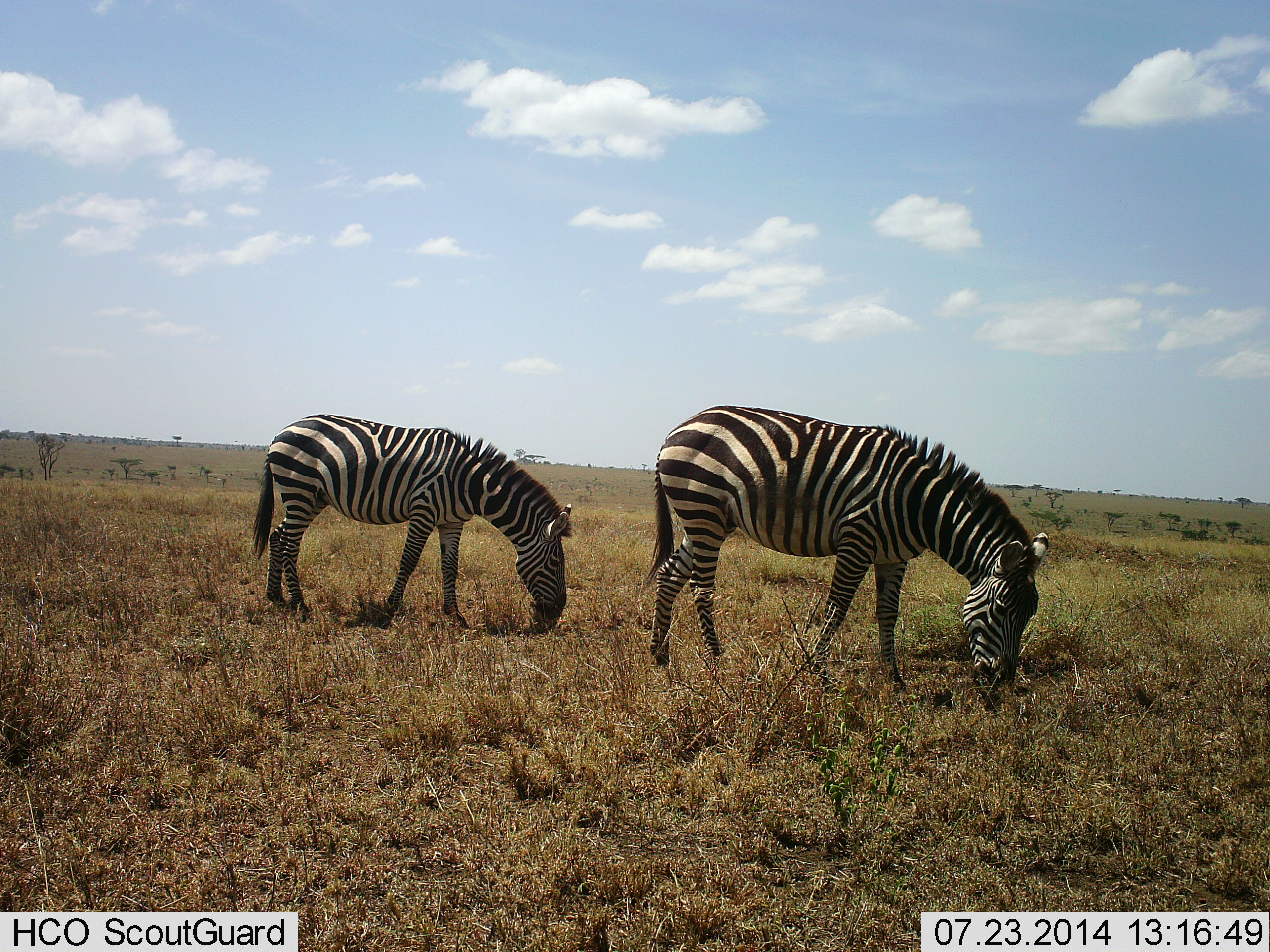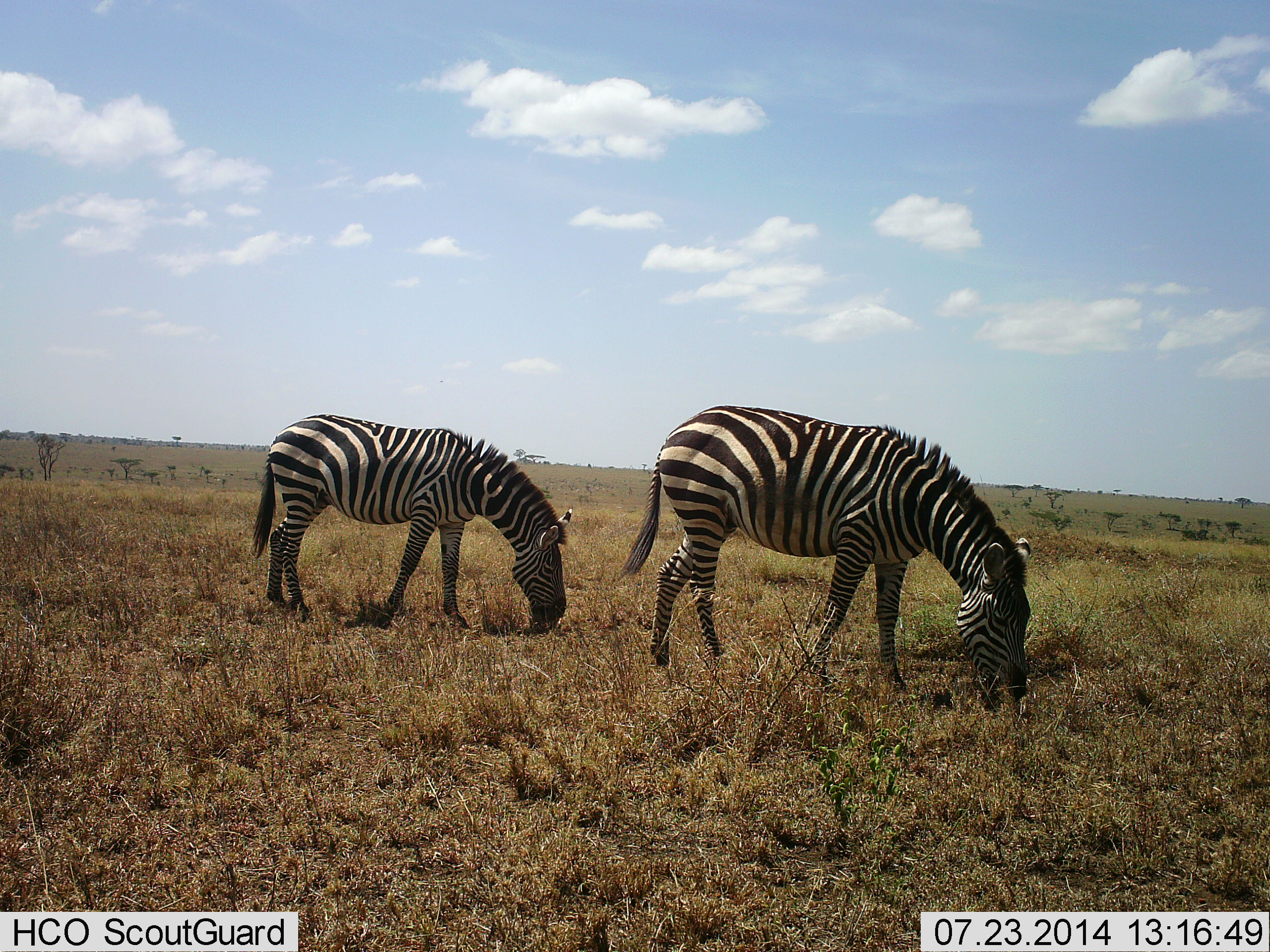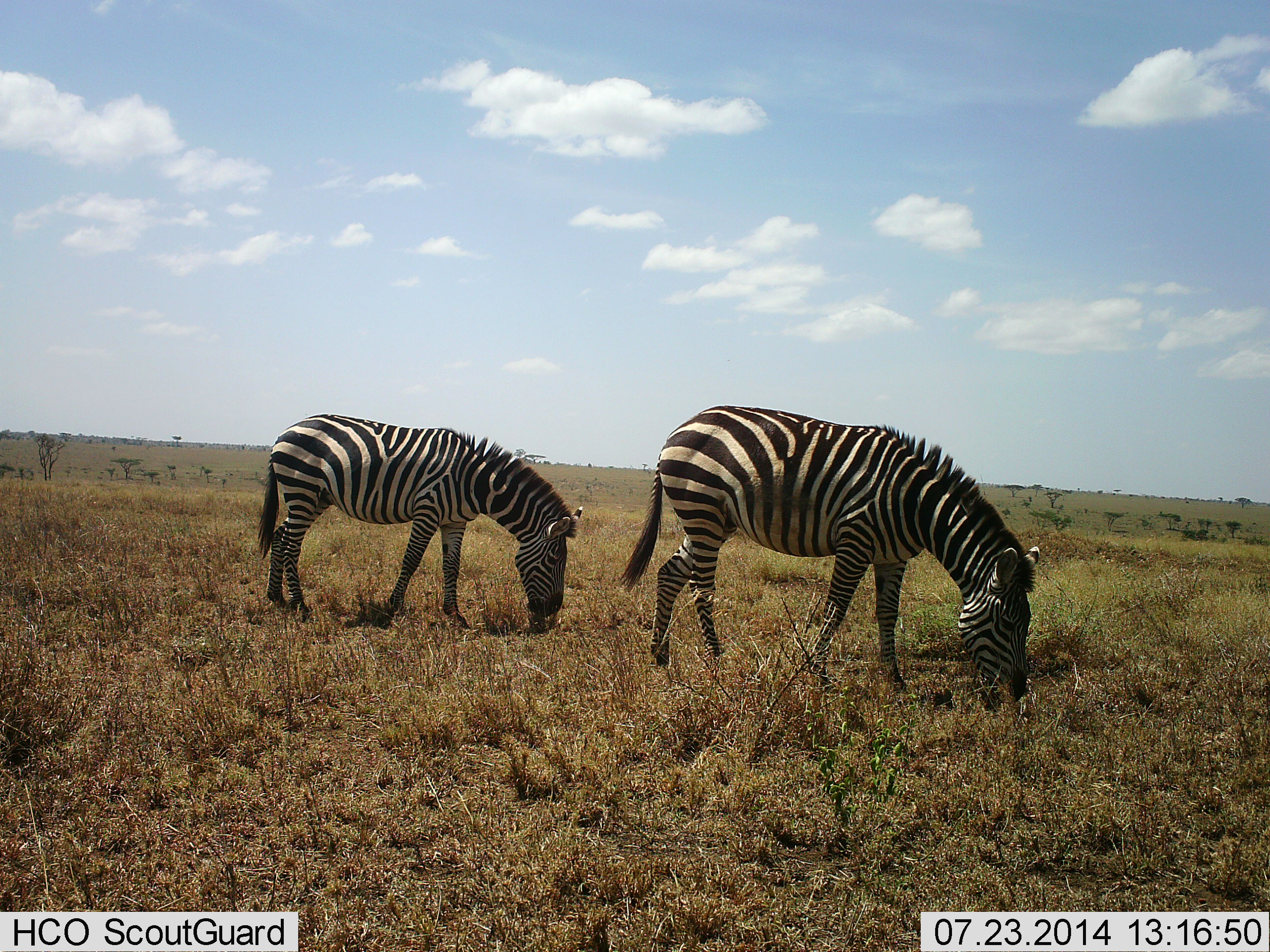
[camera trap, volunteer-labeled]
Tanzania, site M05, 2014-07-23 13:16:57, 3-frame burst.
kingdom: Animalia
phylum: Chordata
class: Mammalia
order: Perissodactyla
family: Equidae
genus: Equus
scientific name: Equus quagga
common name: plains zebra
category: zebra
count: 2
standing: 10%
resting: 0%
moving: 0%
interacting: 0%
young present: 0%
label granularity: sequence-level